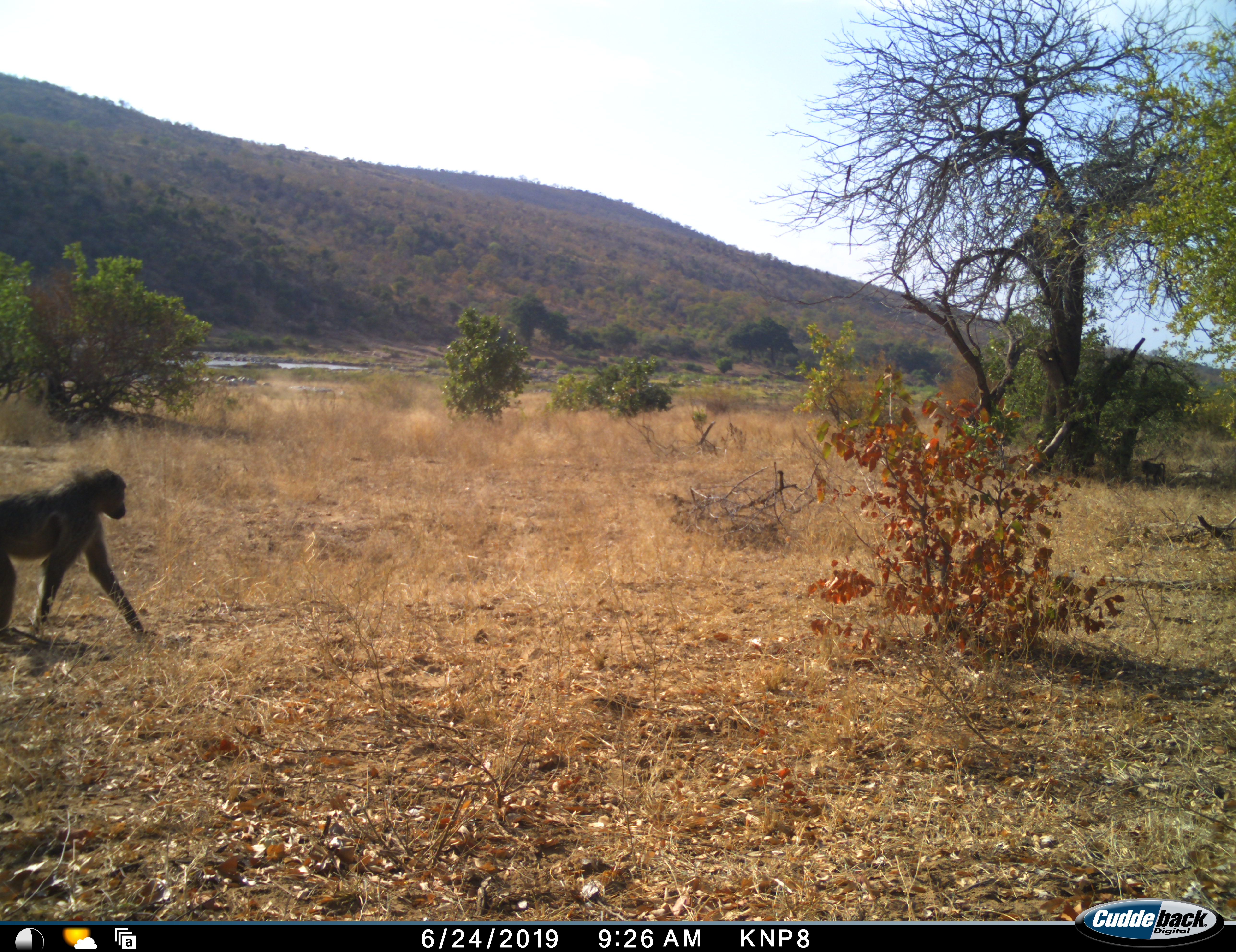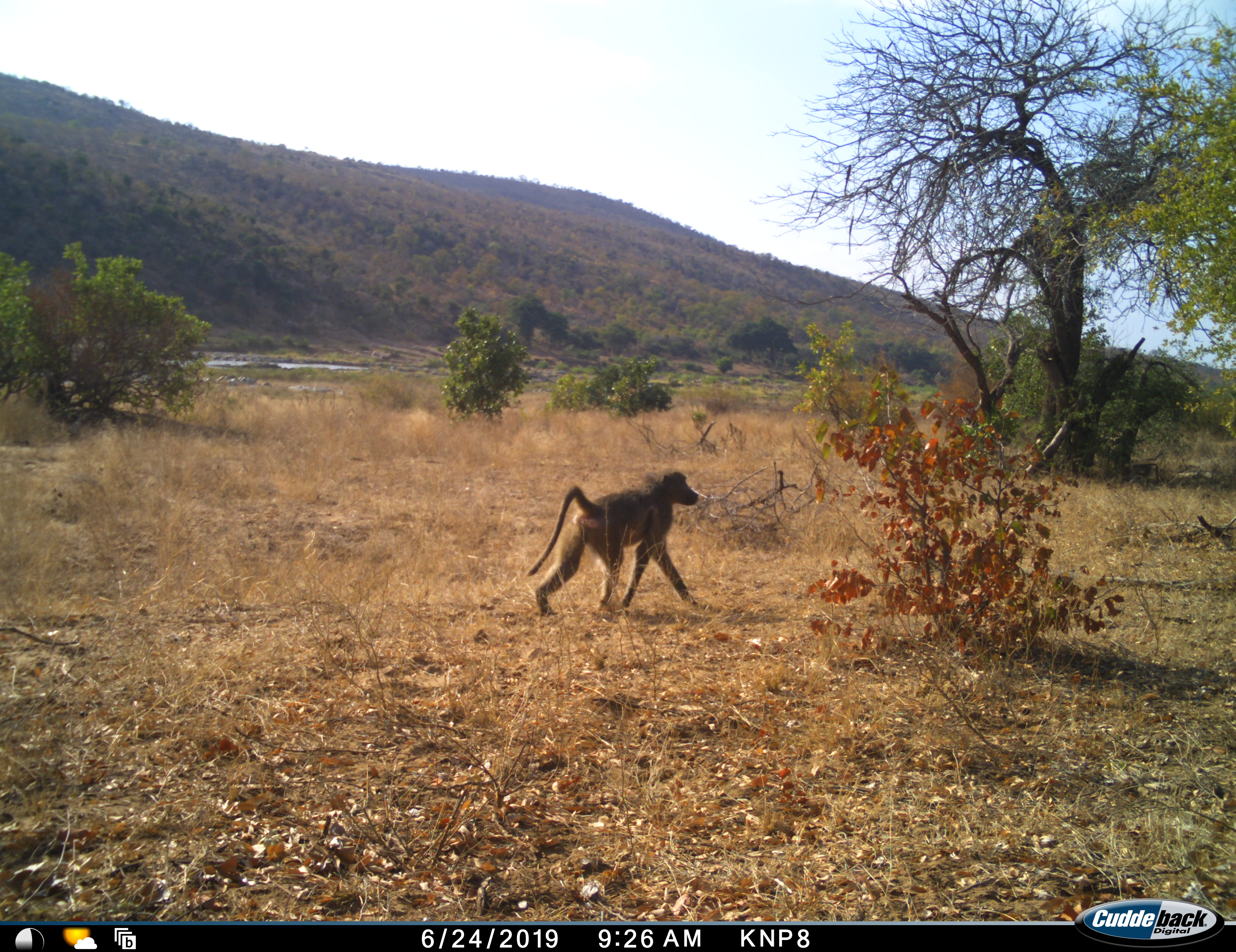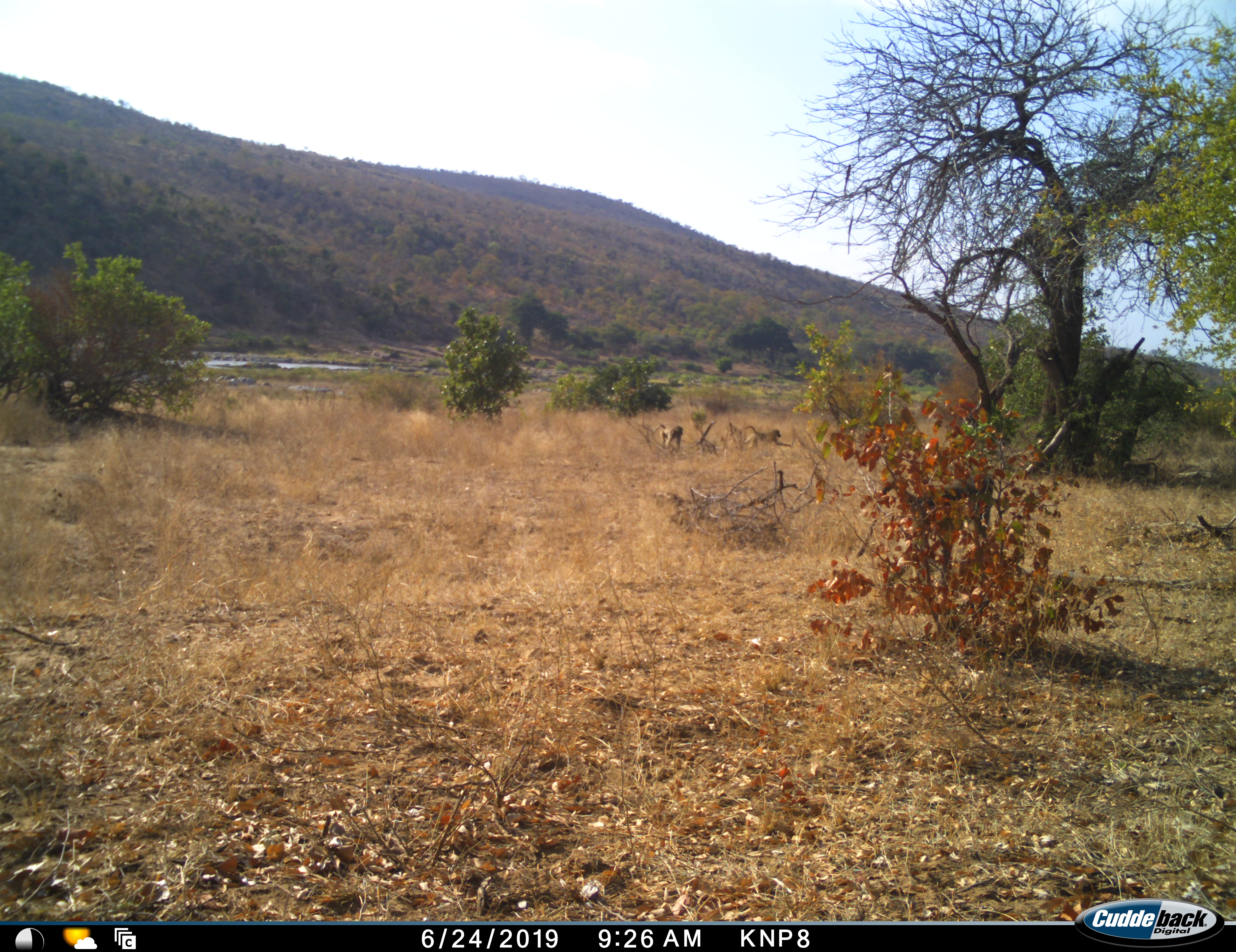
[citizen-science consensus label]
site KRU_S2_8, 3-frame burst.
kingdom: Animalia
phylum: Chordata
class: Mammalia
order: Primates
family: Cercopithecidae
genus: Papio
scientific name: Papio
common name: baboon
Baboon (Papio), count 2. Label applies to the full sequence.